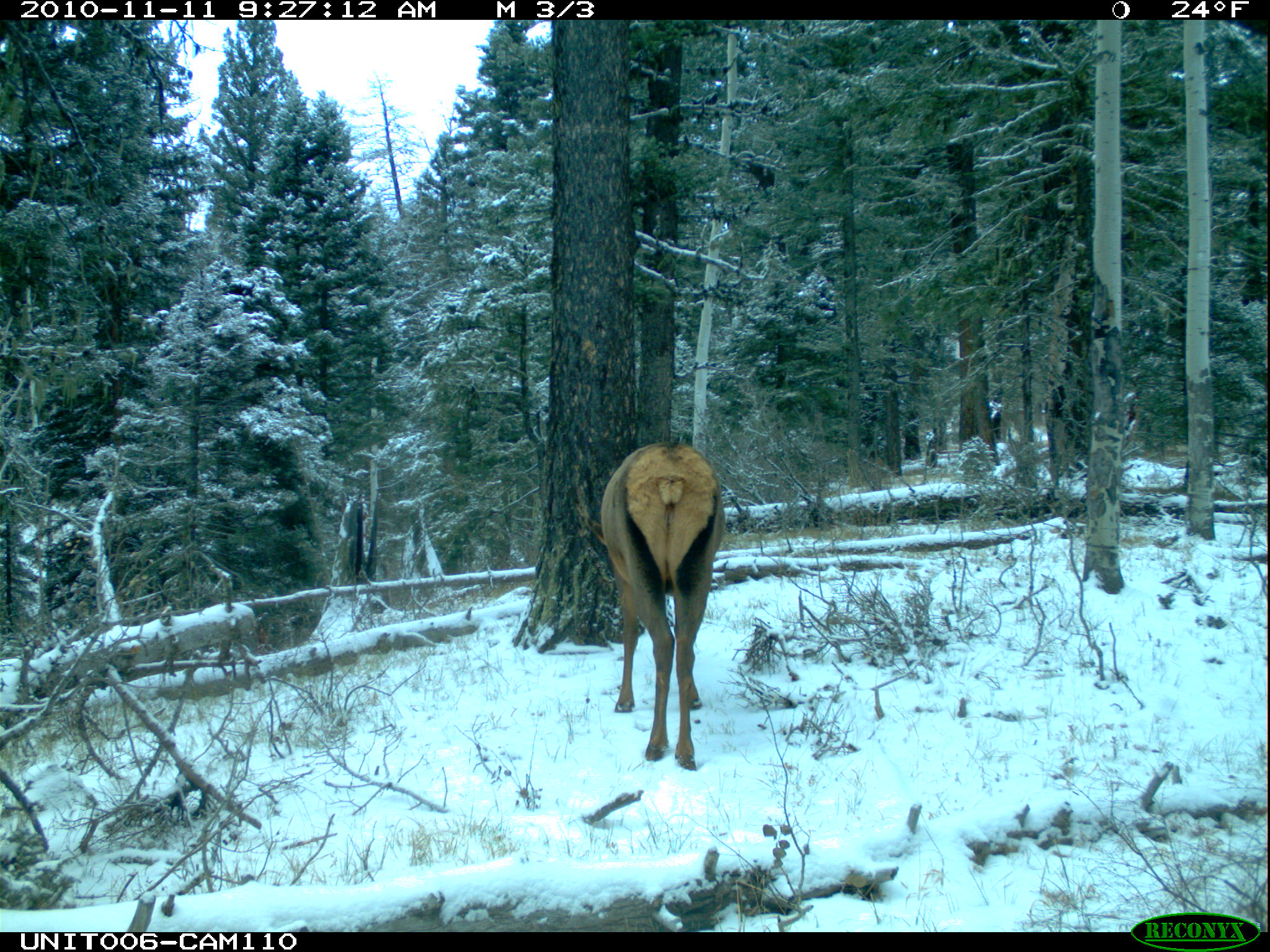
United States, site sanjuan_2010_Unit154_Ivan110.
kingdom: Animalia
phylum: Chordata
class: Mammalia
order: Artiodactyla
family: Cervidae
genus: Cervus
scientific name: Cervus elaphus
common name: red deer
Cervus elaphus (red deer).